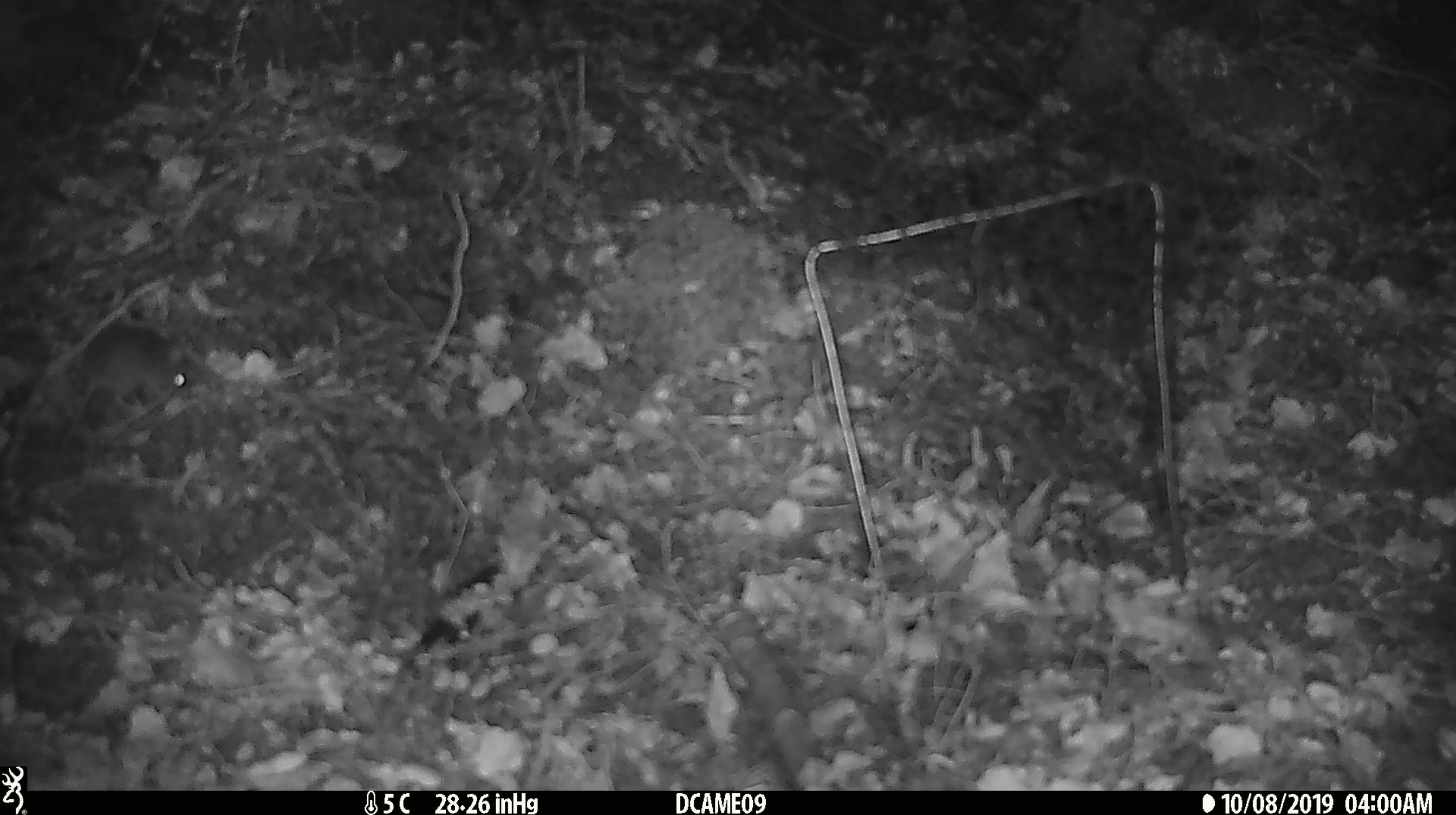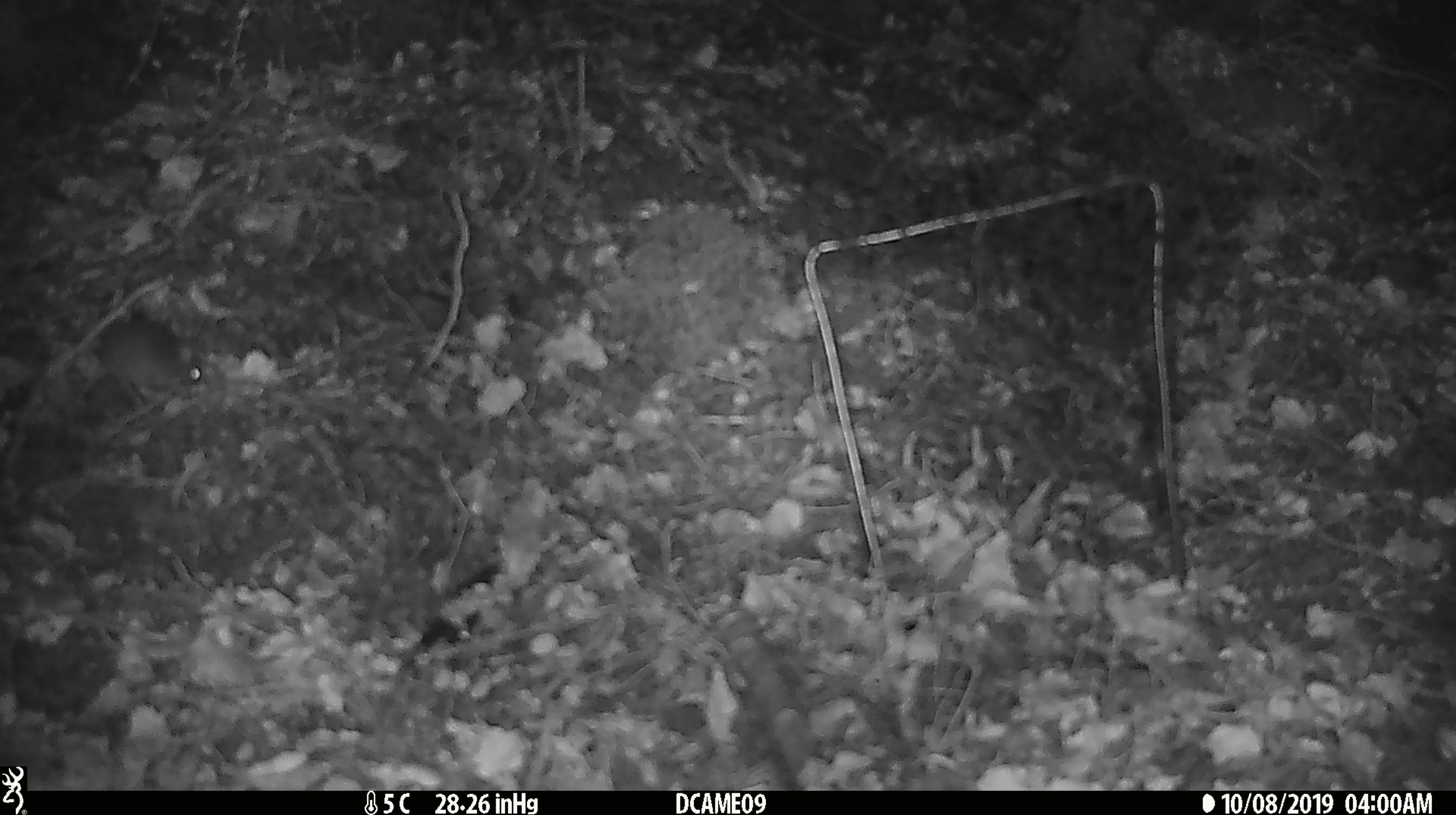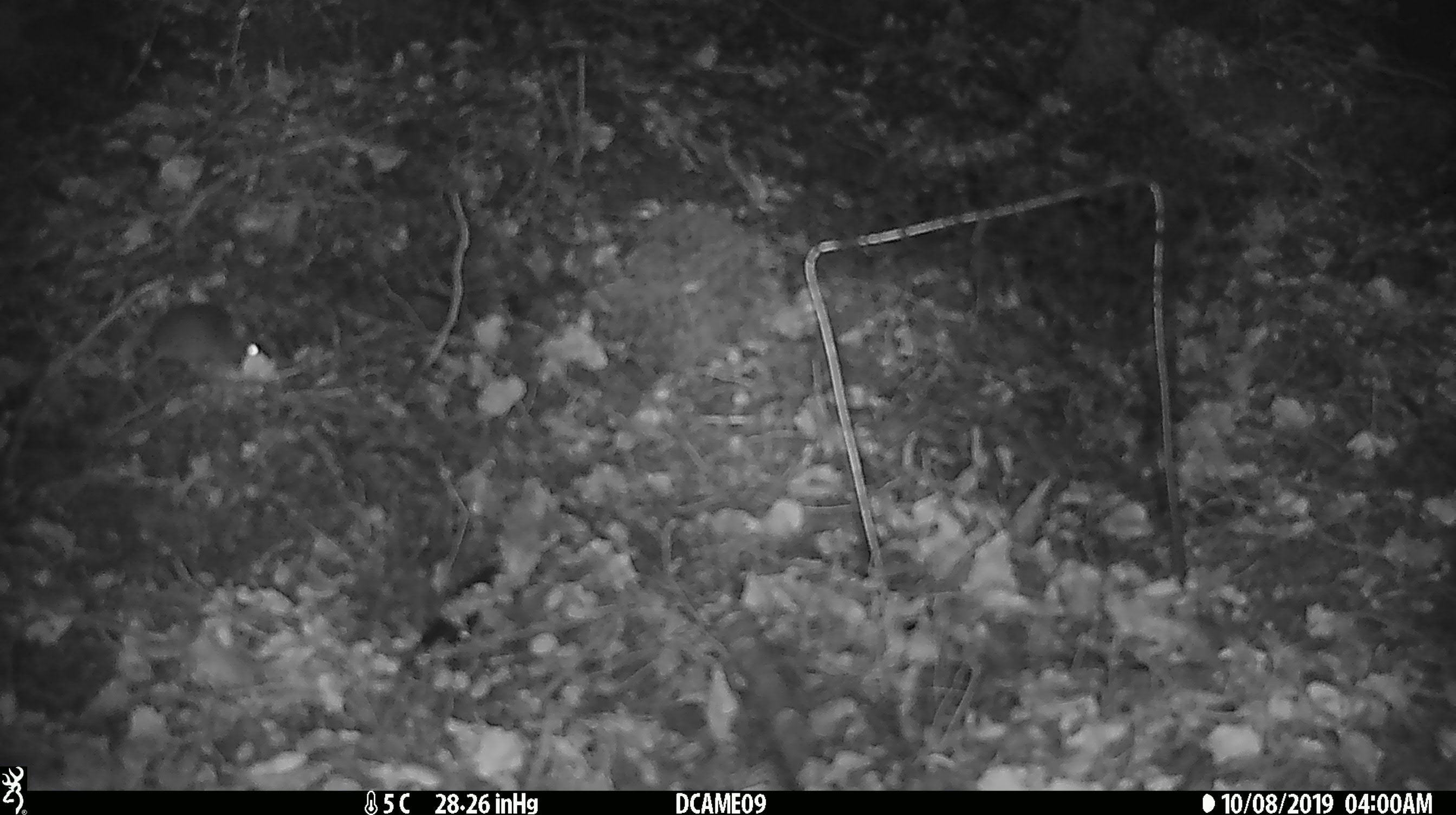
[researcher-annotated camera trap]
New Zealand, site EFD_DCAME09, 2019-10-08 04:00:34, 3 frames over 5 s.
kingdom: Animalia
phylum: Chordata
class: Mammalia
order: Rodentia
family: Muridae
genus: Mus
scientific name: Mus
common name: mouse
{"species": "mouse (Mus)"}